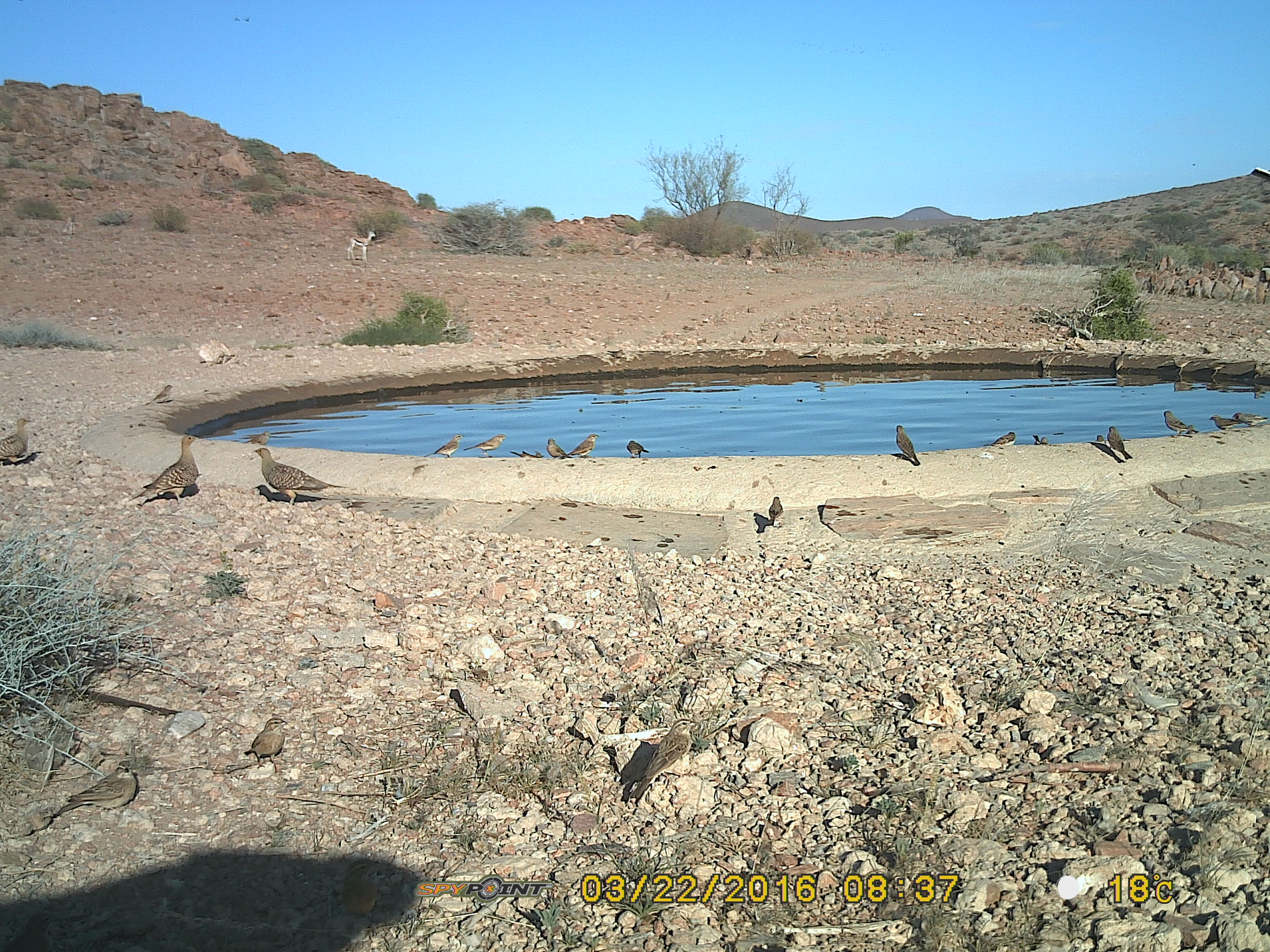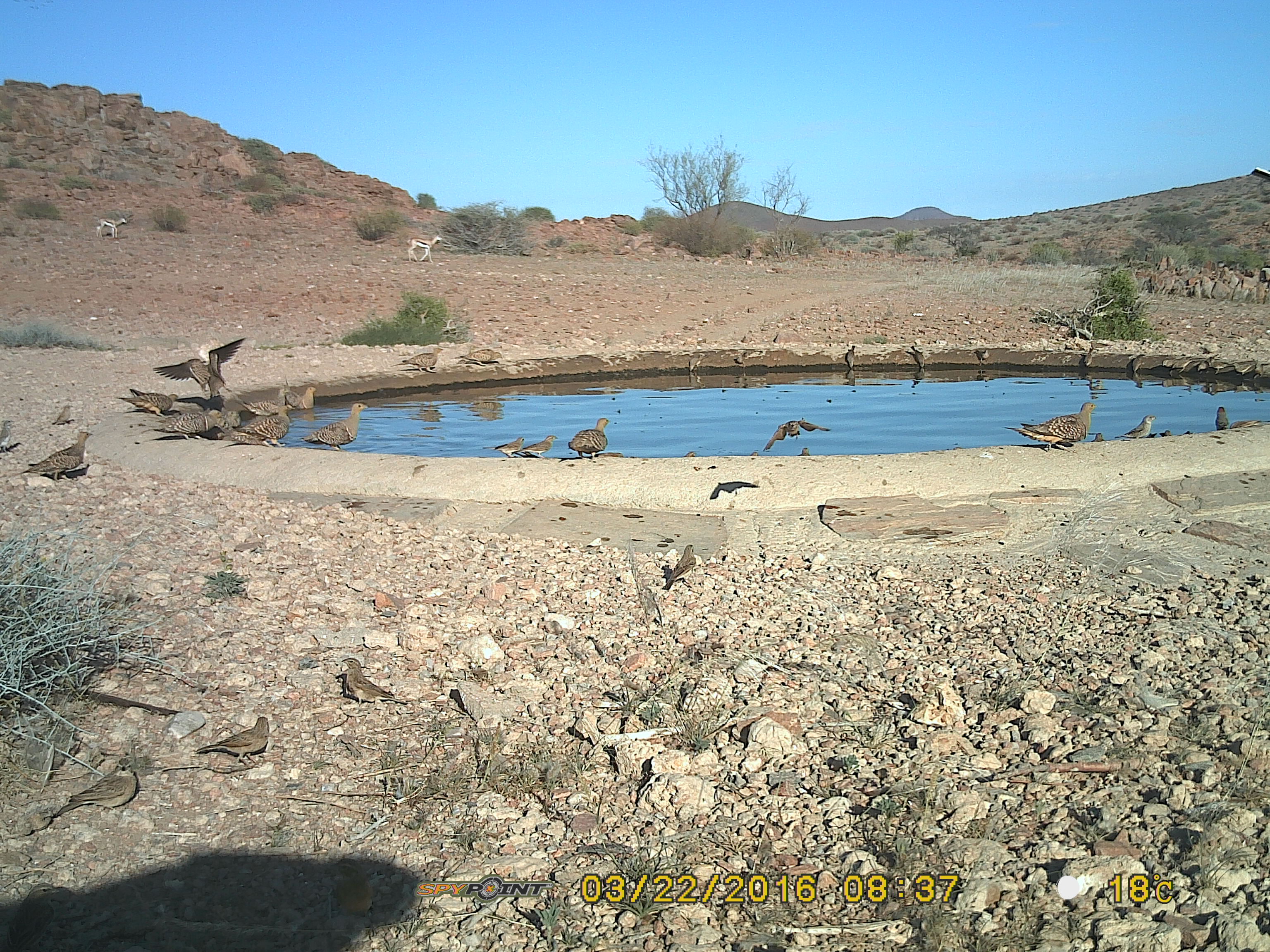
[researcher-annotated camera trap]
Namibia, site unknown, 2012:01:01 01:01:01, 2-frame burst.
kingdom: Animalia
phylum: Chordata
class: Aves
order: Pterocliformes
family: Pteroclidae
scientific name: Pteroclidae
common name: sandgrouse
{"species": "Pteroclidae (sandgrouse)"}